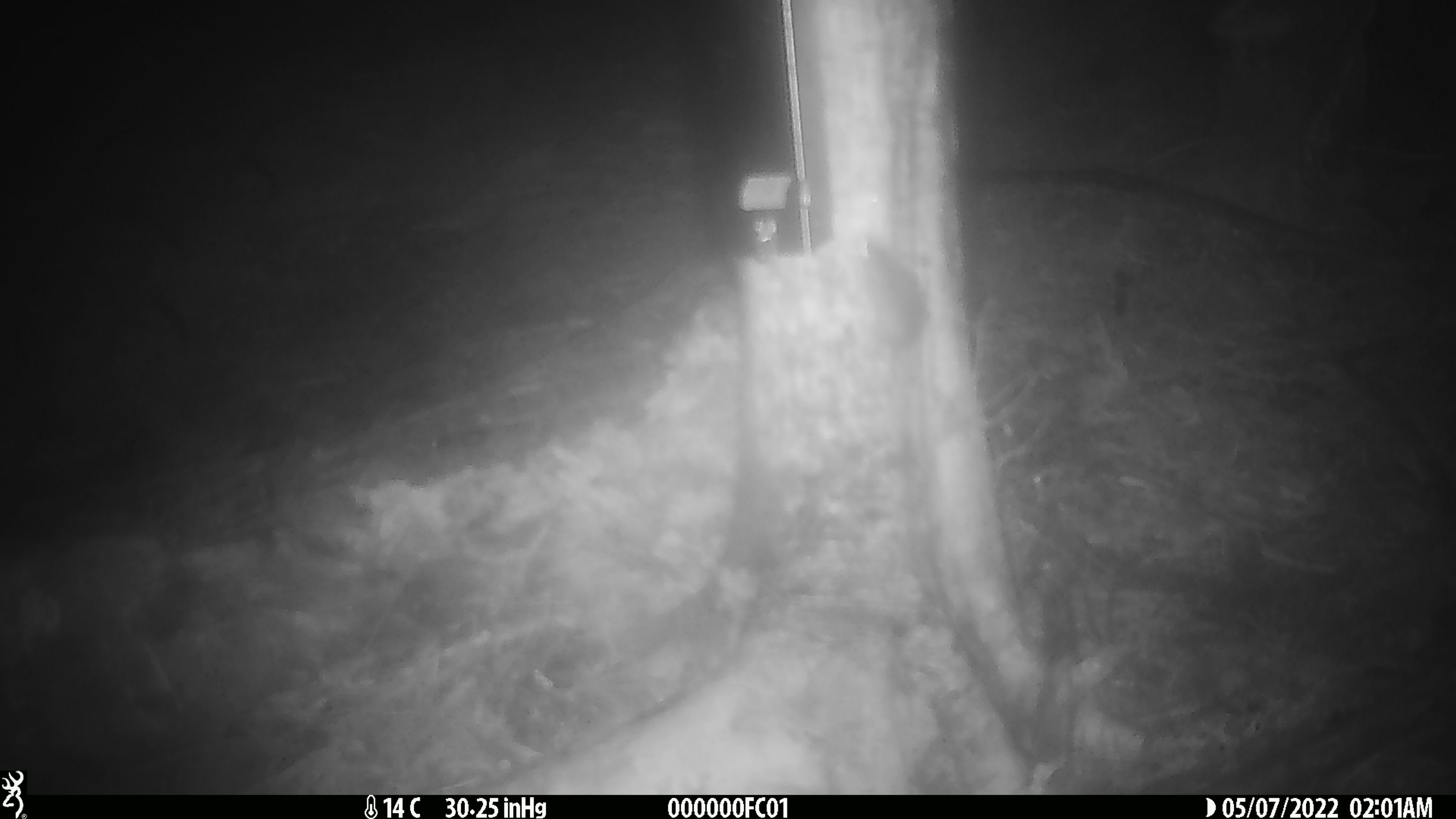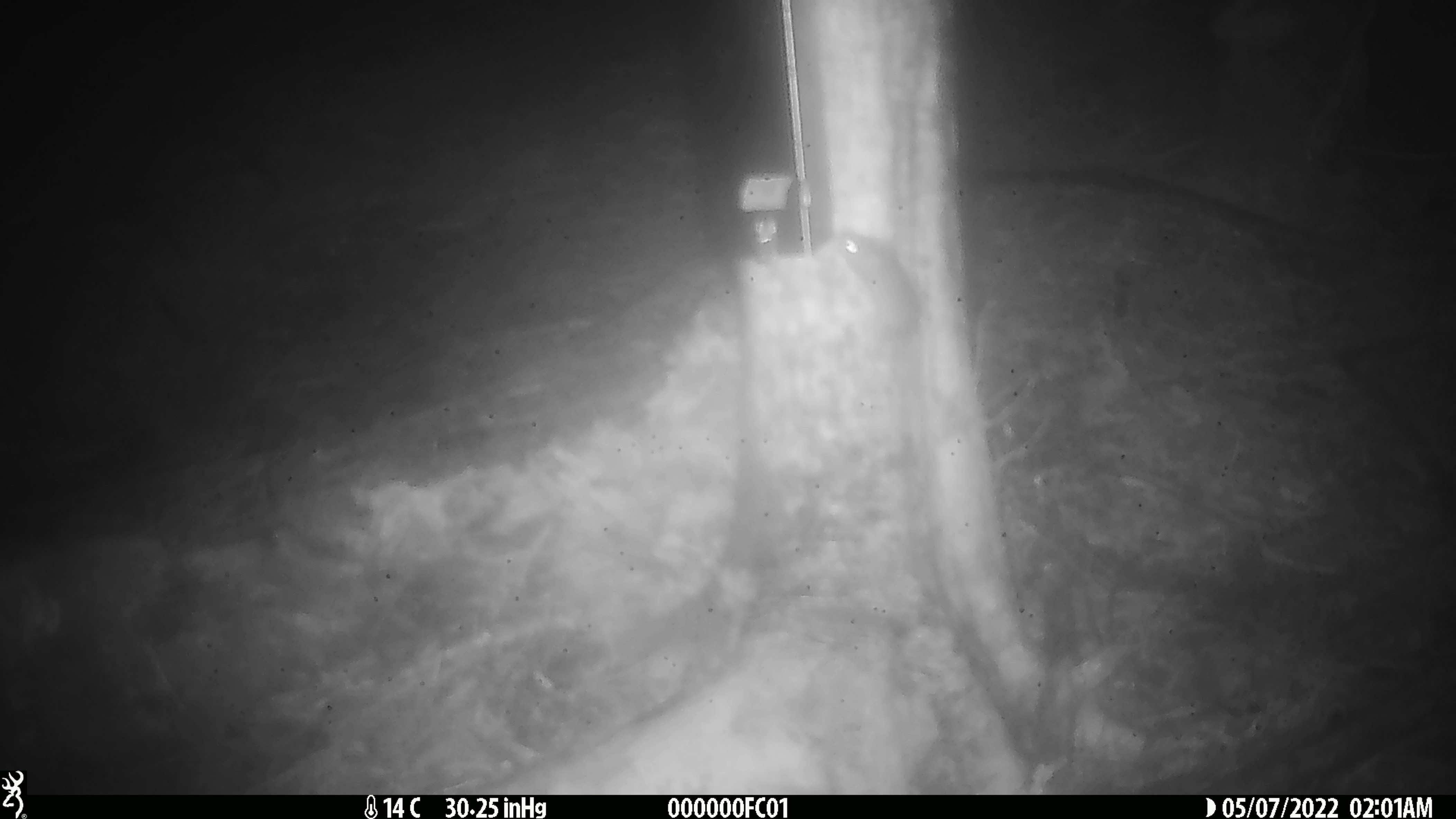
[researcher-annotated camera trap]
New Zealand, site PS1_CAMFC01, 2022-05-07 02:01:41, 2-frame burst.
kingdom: Animalia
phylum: Chordata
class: Mammalia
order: Rodentia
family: Muridae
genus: Mus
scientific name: Mus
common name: mouse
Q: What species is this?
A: Mouse (Mus).